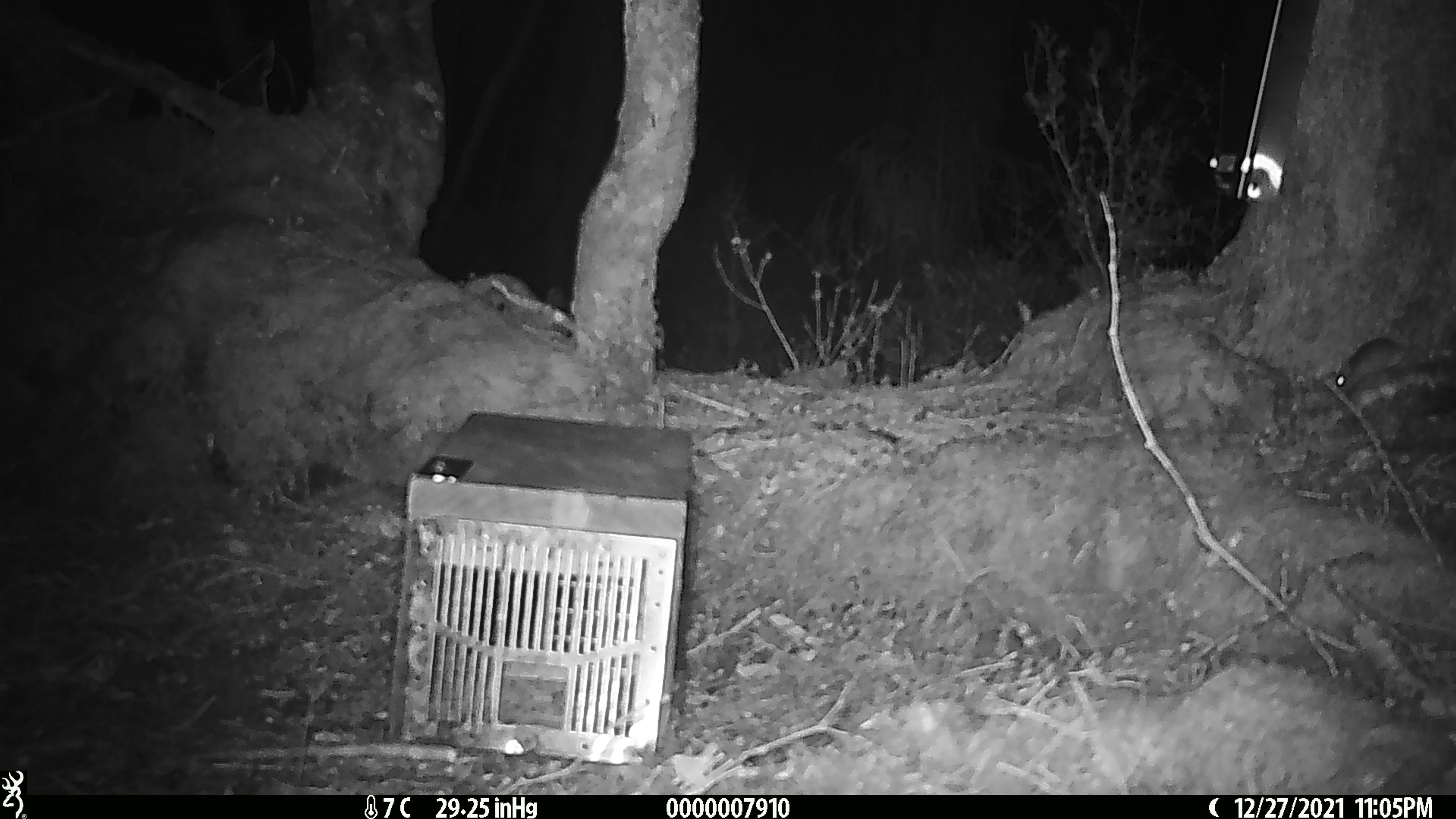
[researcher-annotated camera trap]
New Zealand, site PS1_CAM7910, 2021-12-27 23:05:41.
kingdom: Animalia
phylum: Chordata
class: Mammalia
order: Rodentia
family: Muridae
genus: Mus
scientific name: Mus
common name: mouse